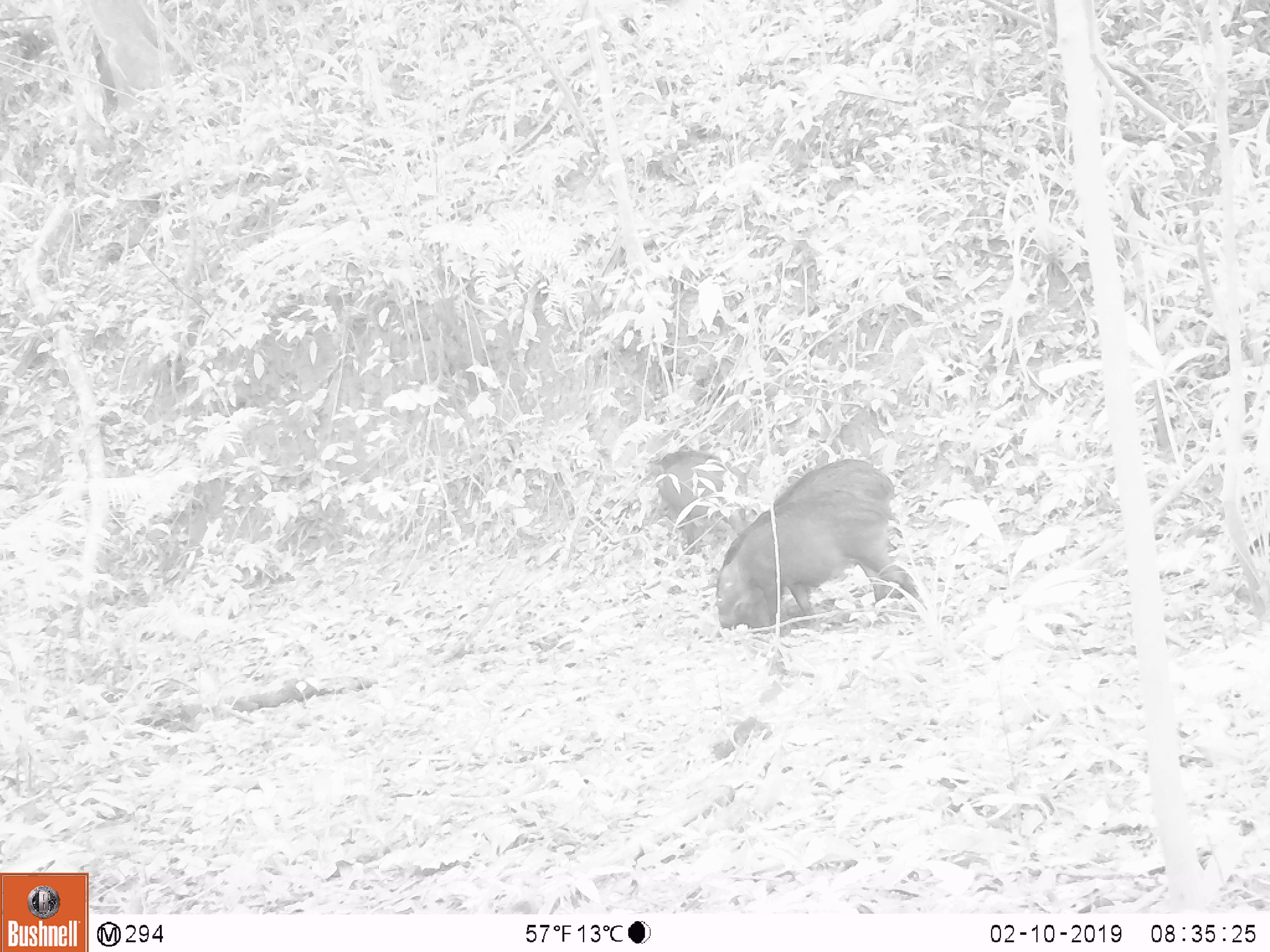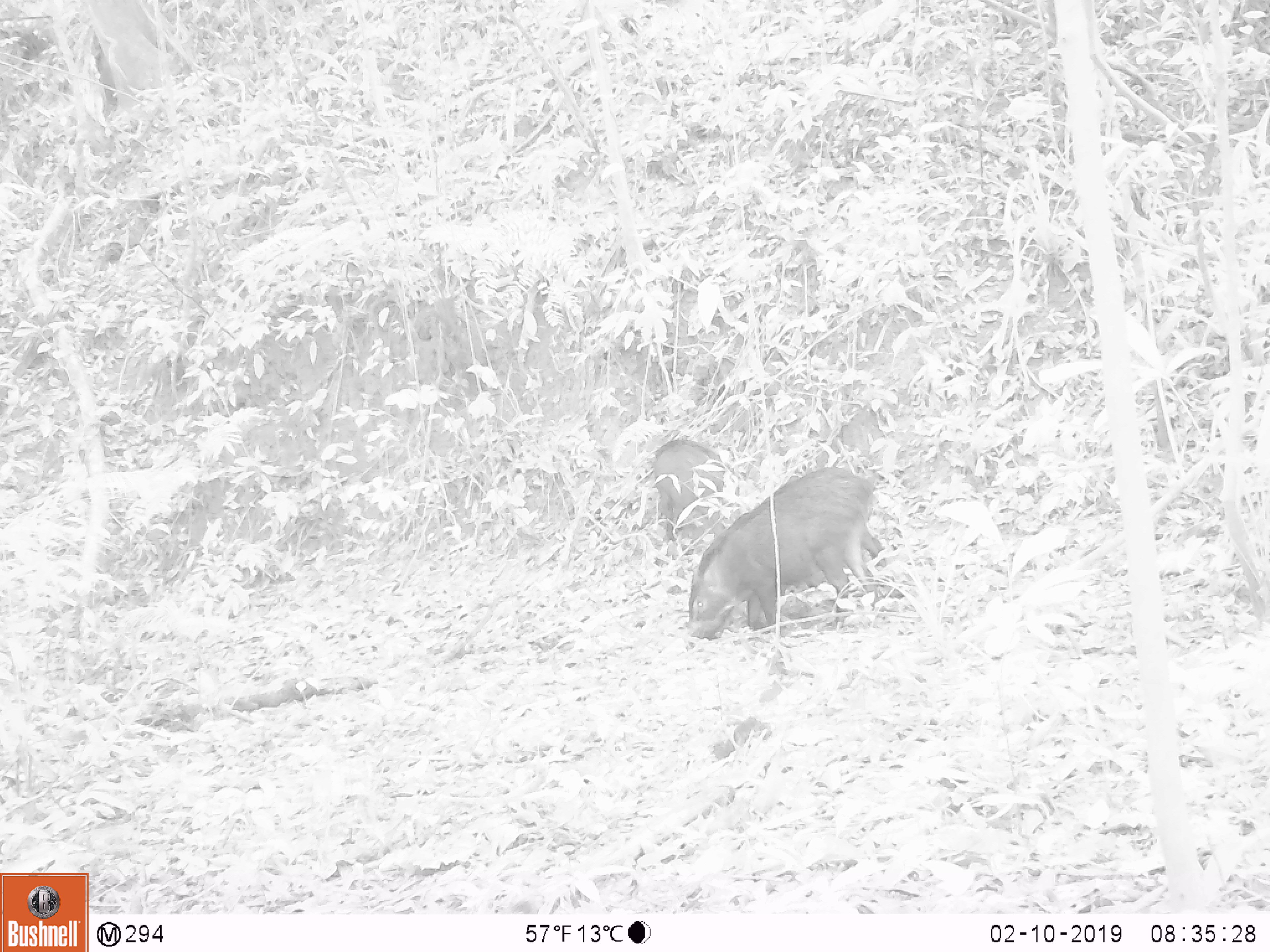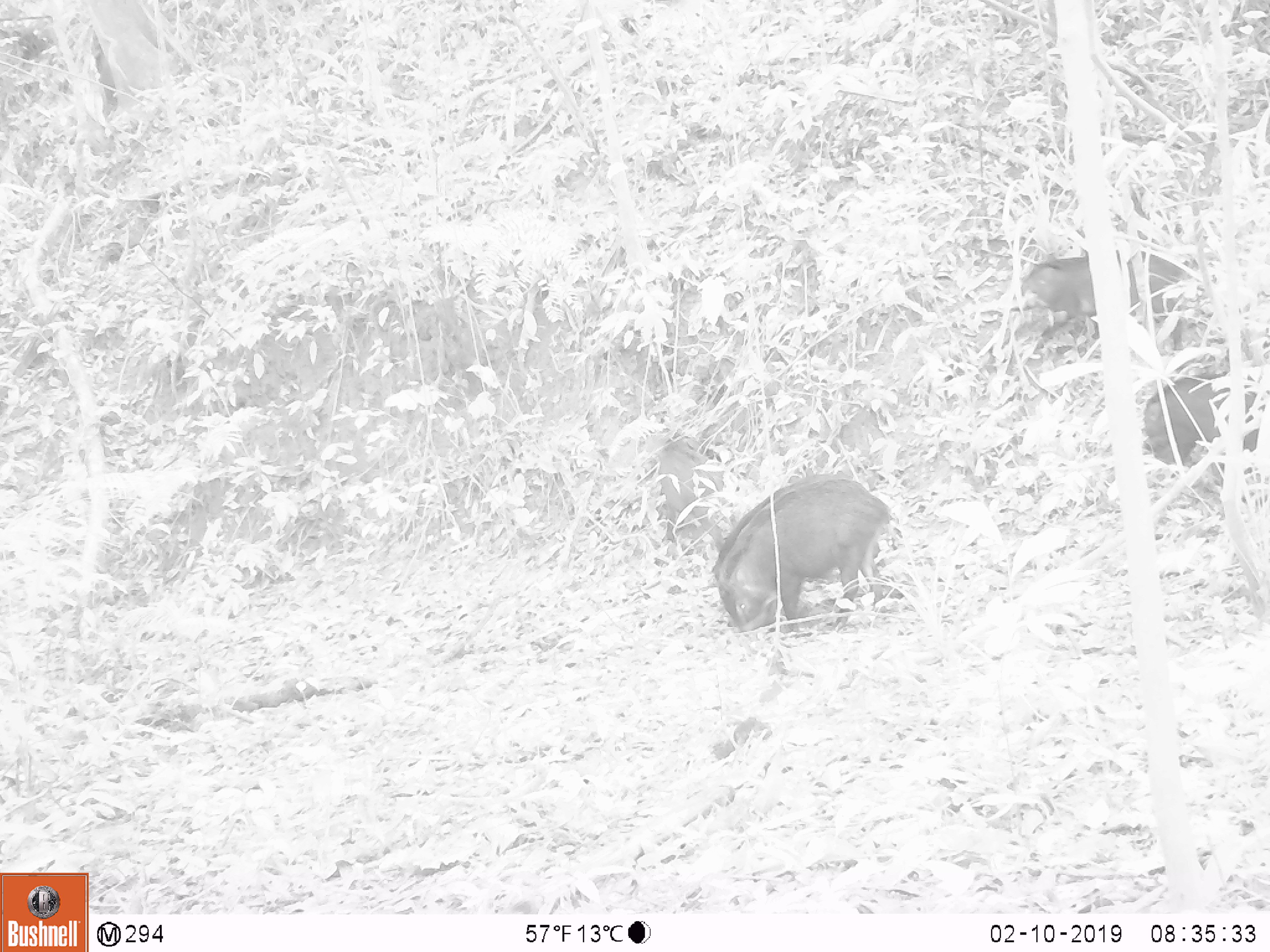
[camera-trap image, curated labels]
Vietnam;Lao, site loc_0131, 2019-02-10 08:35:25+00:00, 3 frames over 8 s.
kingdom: Animalia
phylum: Chordata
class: Mammalia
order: Artiodactyla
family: Suidae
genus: Sus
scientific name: Sus scrofa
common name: eurasian wild pig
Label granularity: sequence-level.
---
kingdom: Animalia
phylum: Chordata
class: Aves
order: Galliformes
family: Phasianidae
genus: Gallus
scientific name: Gallus gallus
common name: red junglefowl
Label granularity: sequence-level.